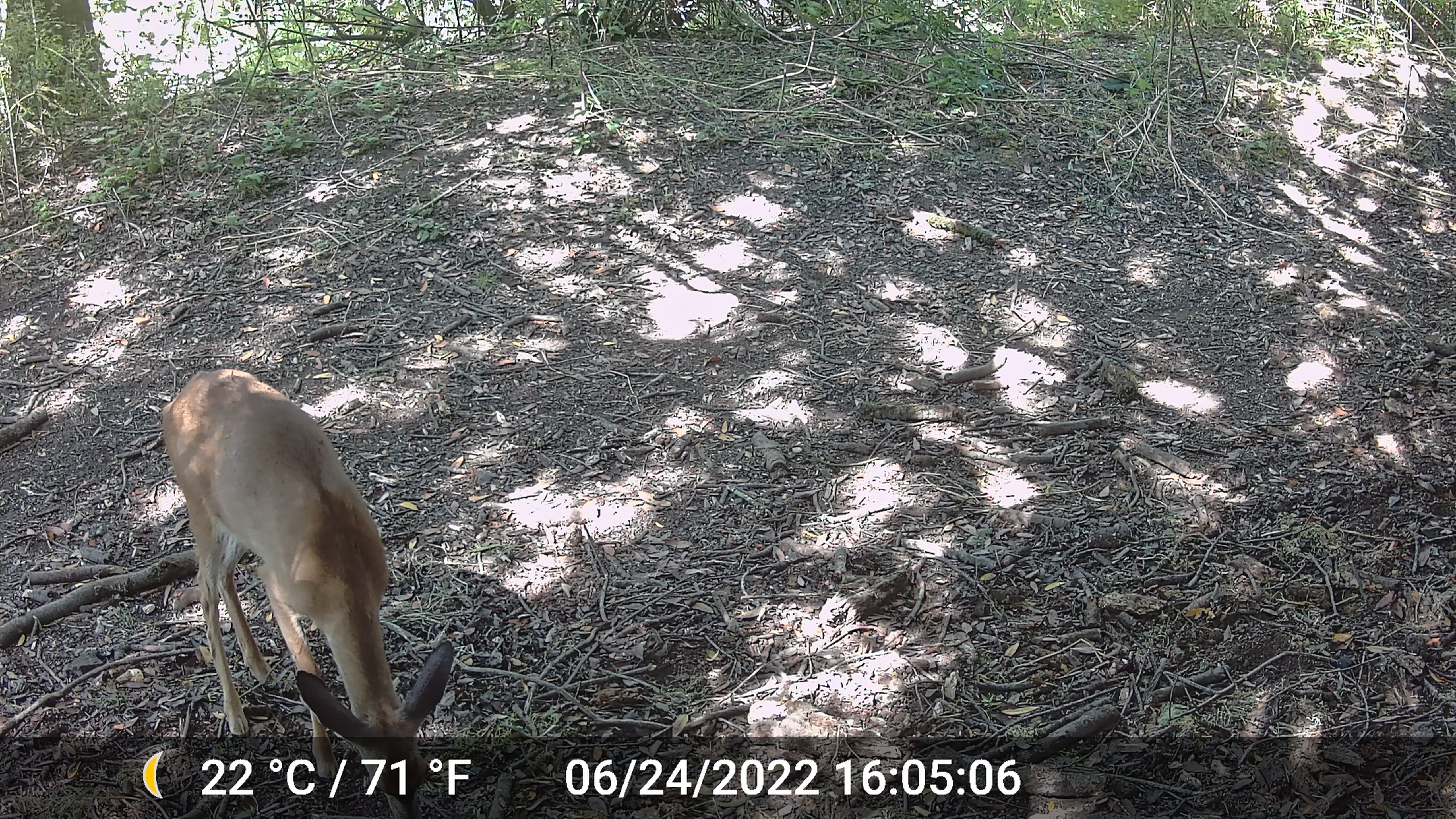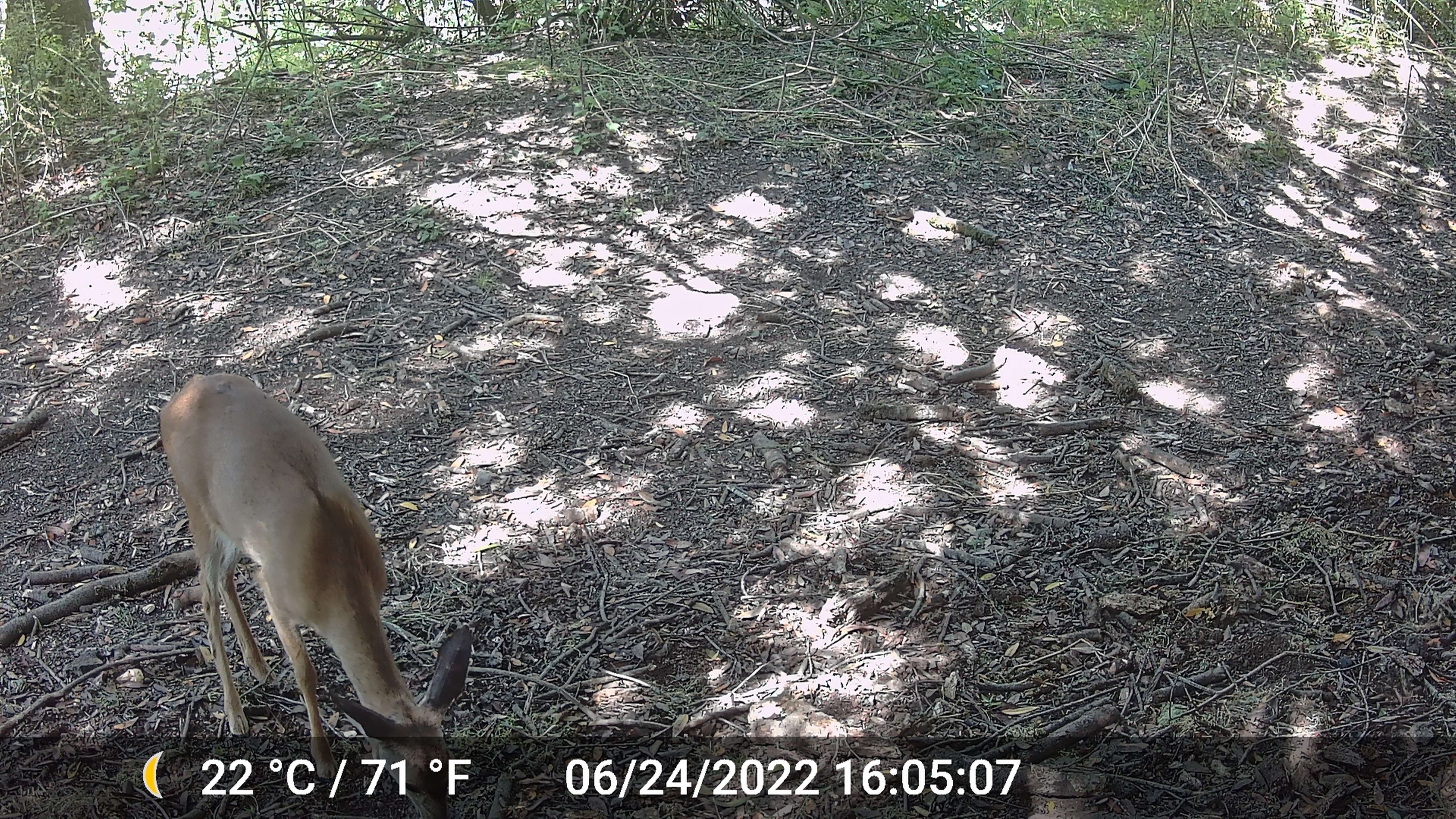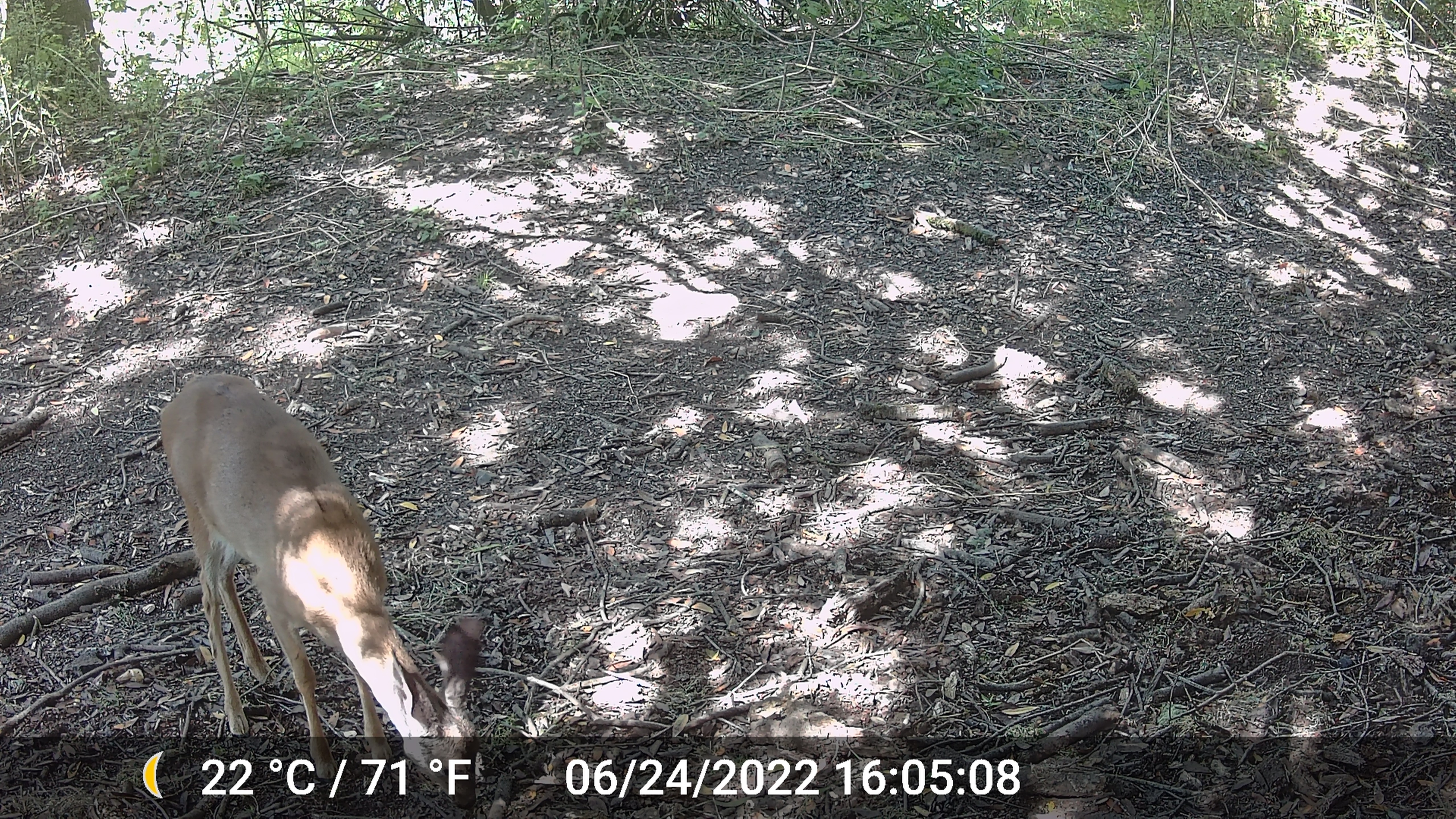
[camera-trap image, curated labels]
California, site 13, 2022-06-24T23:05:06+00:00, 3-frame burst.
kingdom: Animalia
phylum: Chordata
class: Mammalia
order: Artiodactyla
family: Cervidae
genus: Odocoileus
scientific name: Odocoileus hemionus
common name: mule deer